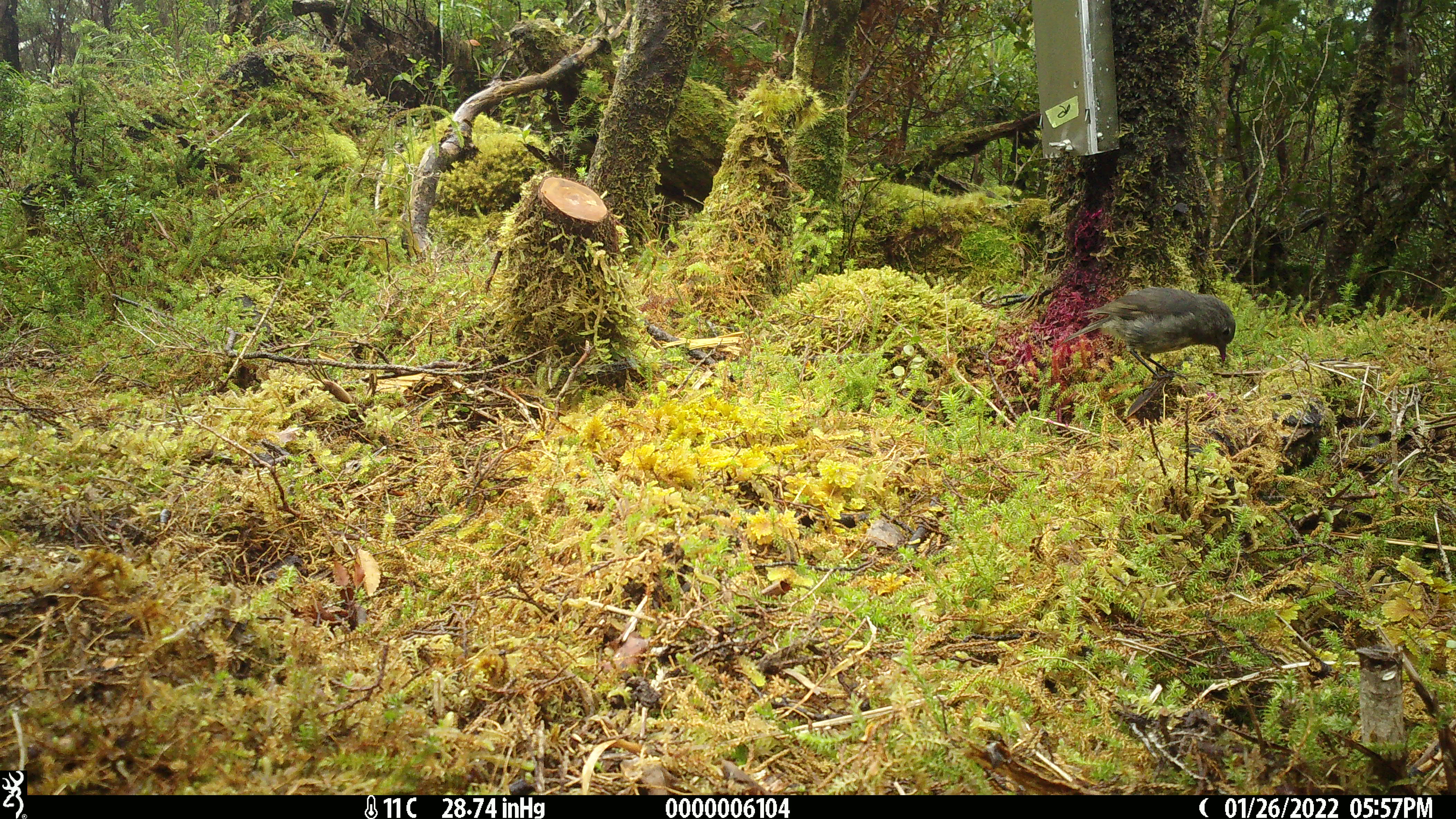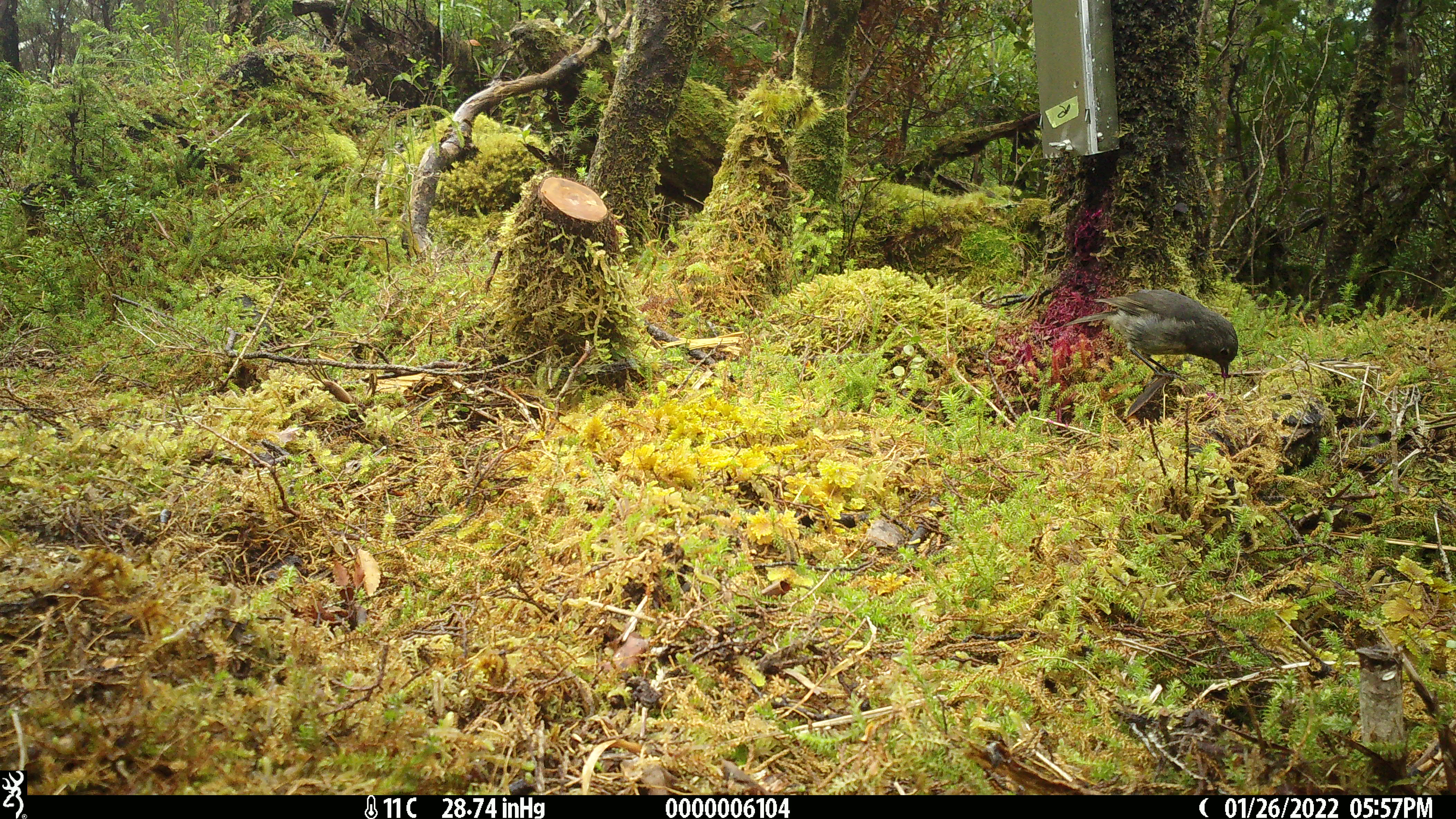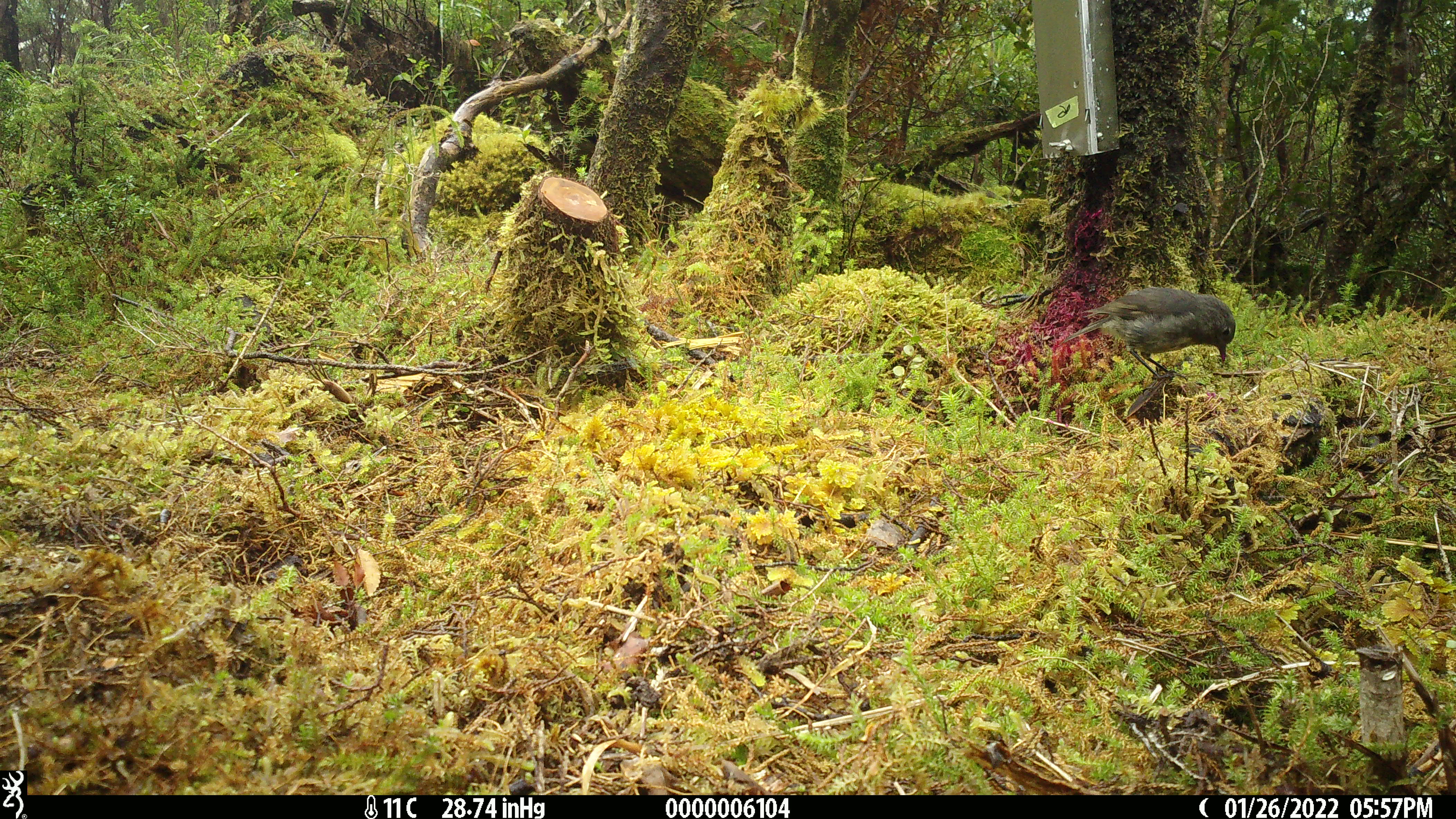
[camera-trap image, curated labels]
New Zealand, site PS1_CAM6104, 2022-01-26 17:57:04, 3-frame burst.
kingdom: Animalia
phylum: Chordata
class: Aves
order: Passeriformes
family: Petroicidae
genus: Petroica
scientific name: Petroica australis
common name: new zealand robin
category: robin